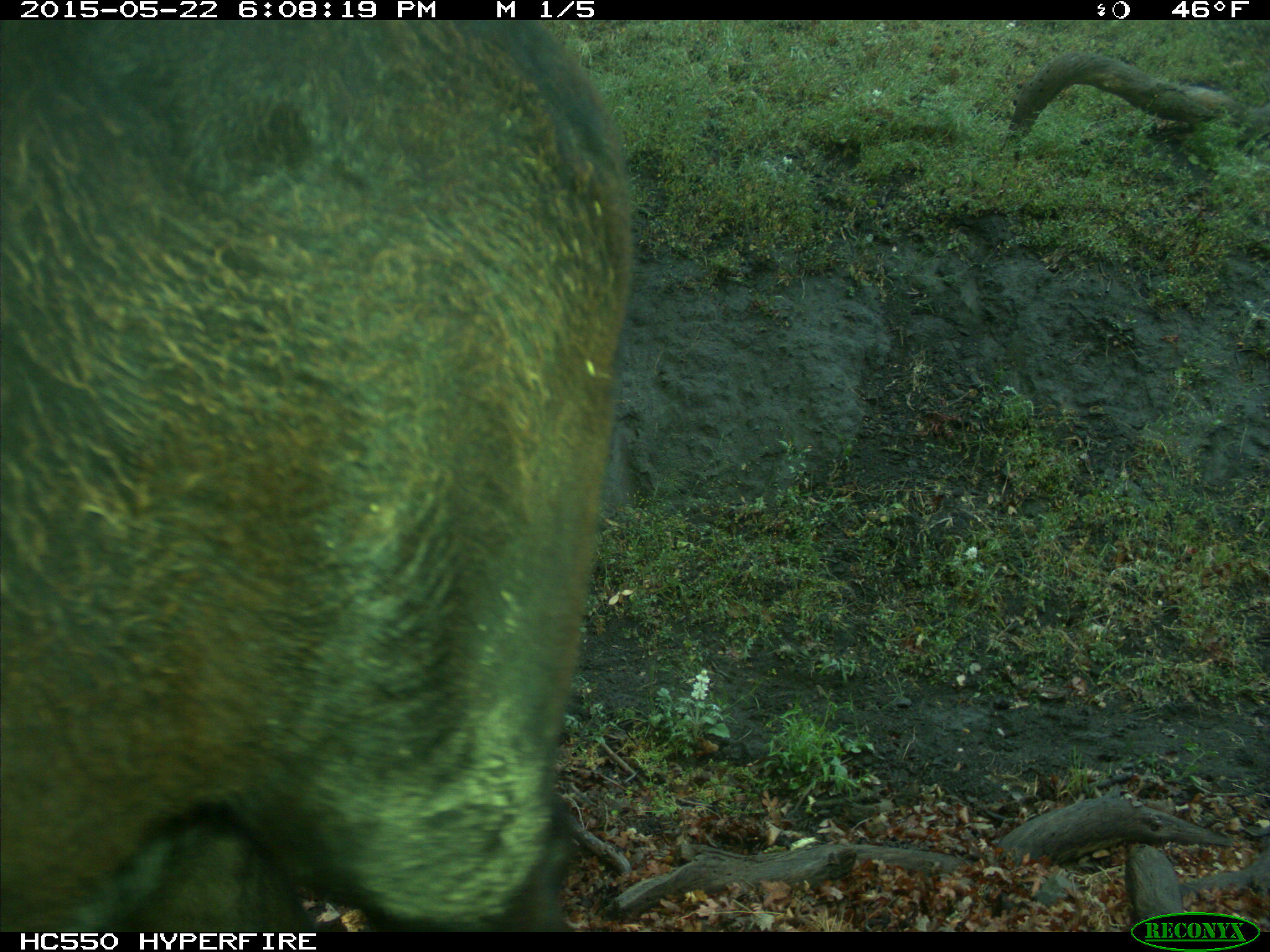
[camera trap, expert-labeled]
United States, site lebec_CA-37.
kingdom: Animalia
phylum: Chordata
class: Mammalia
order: Artiodactyla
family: Bovidae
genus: Bos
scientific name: Bos taurus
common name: domestic cow